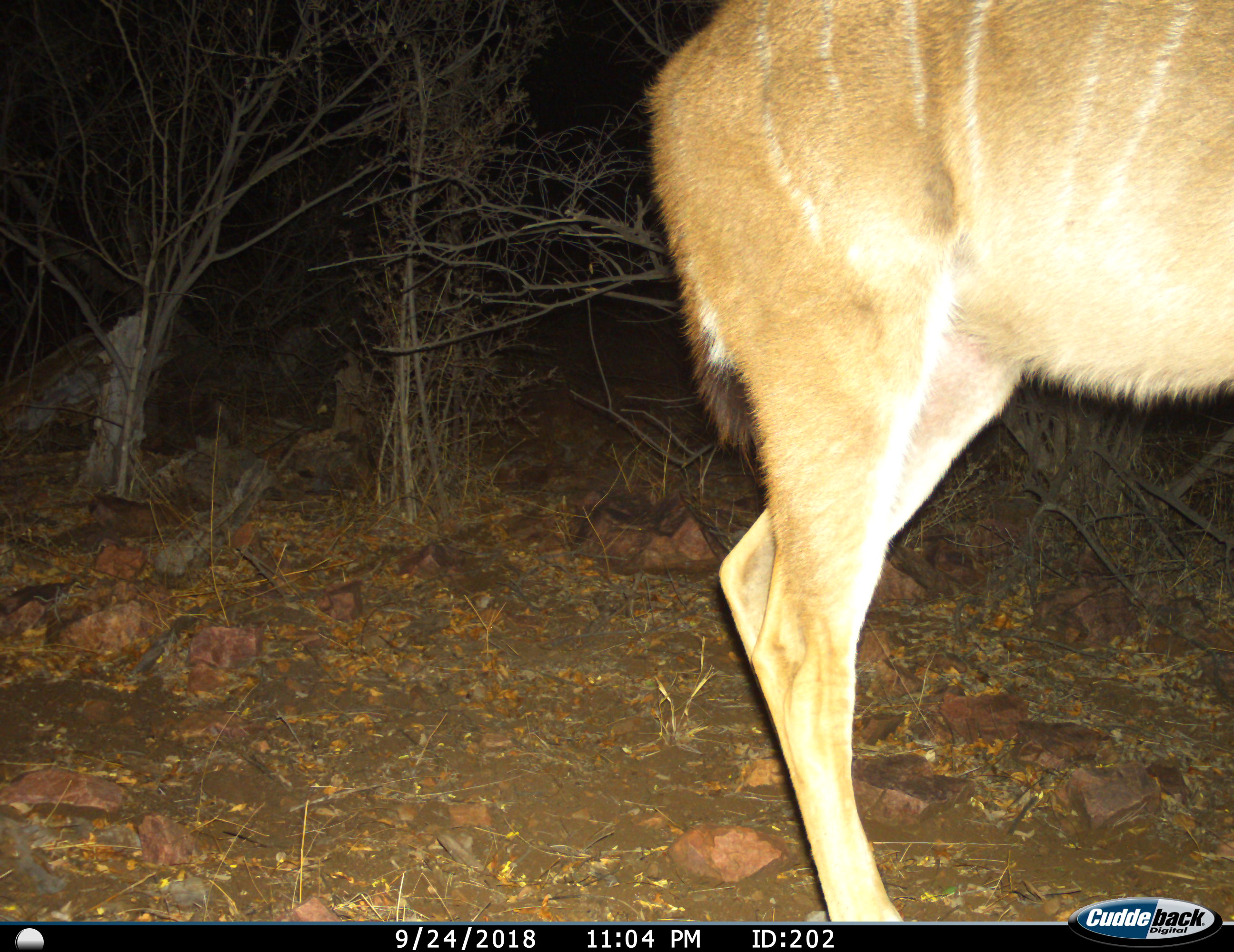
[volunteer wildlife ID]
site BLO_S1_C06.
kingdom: Animalia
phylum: Chordata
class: Mammalia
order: Artiodactyla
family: Bovidae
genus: Tragelaphus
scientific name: Tragelaphus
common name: kudu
Kudu (Tragelaphus), count 1. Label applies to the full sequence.